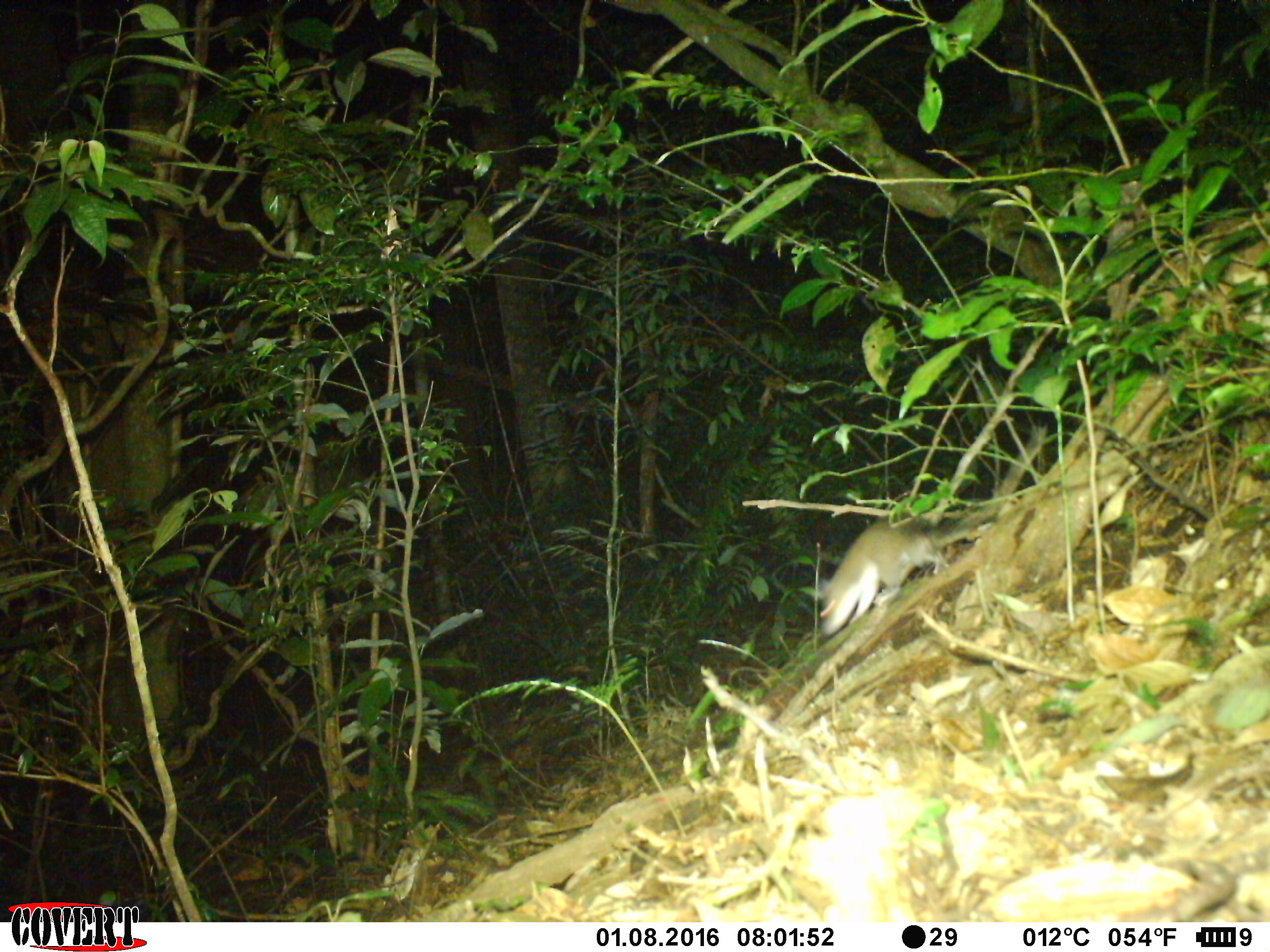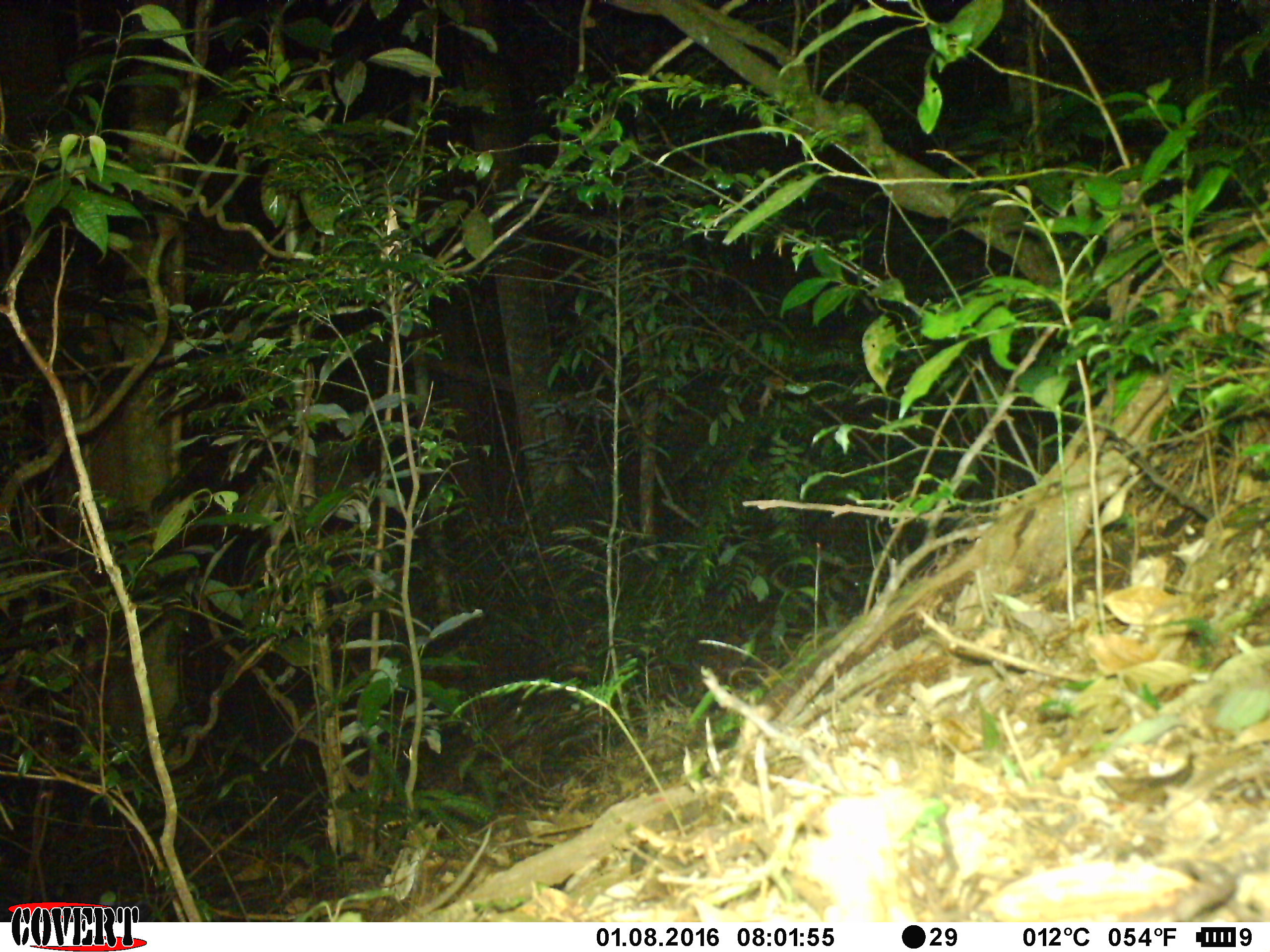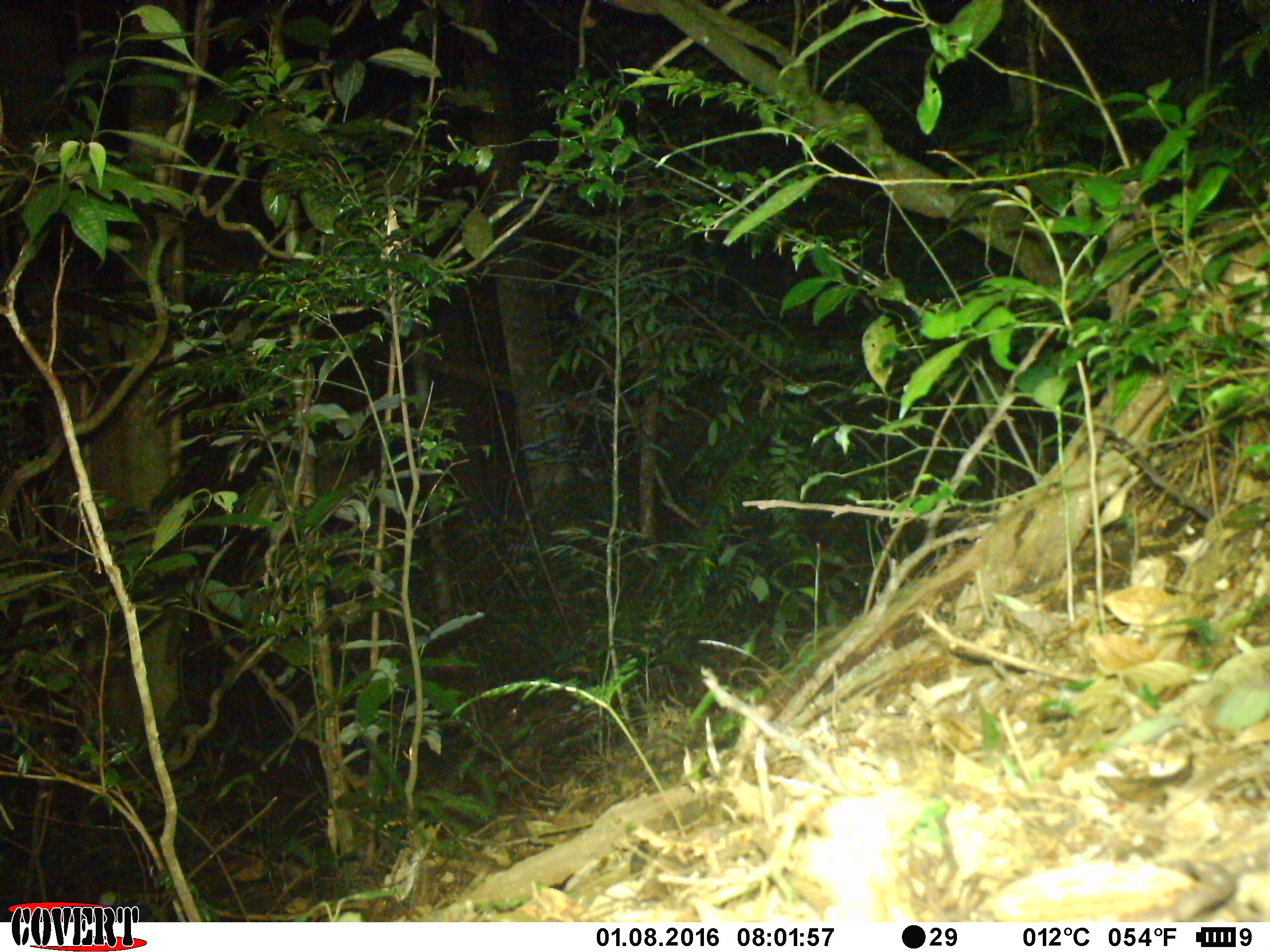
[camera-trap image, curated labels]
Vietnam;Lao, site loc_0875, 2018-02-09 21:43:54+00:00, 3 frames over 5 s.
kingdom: Animalia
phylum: Chordata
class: Mammalia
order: Rodentia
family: Muridae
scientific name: Muridae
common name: old-world mice and rats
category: unidentified murid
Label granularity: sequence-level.